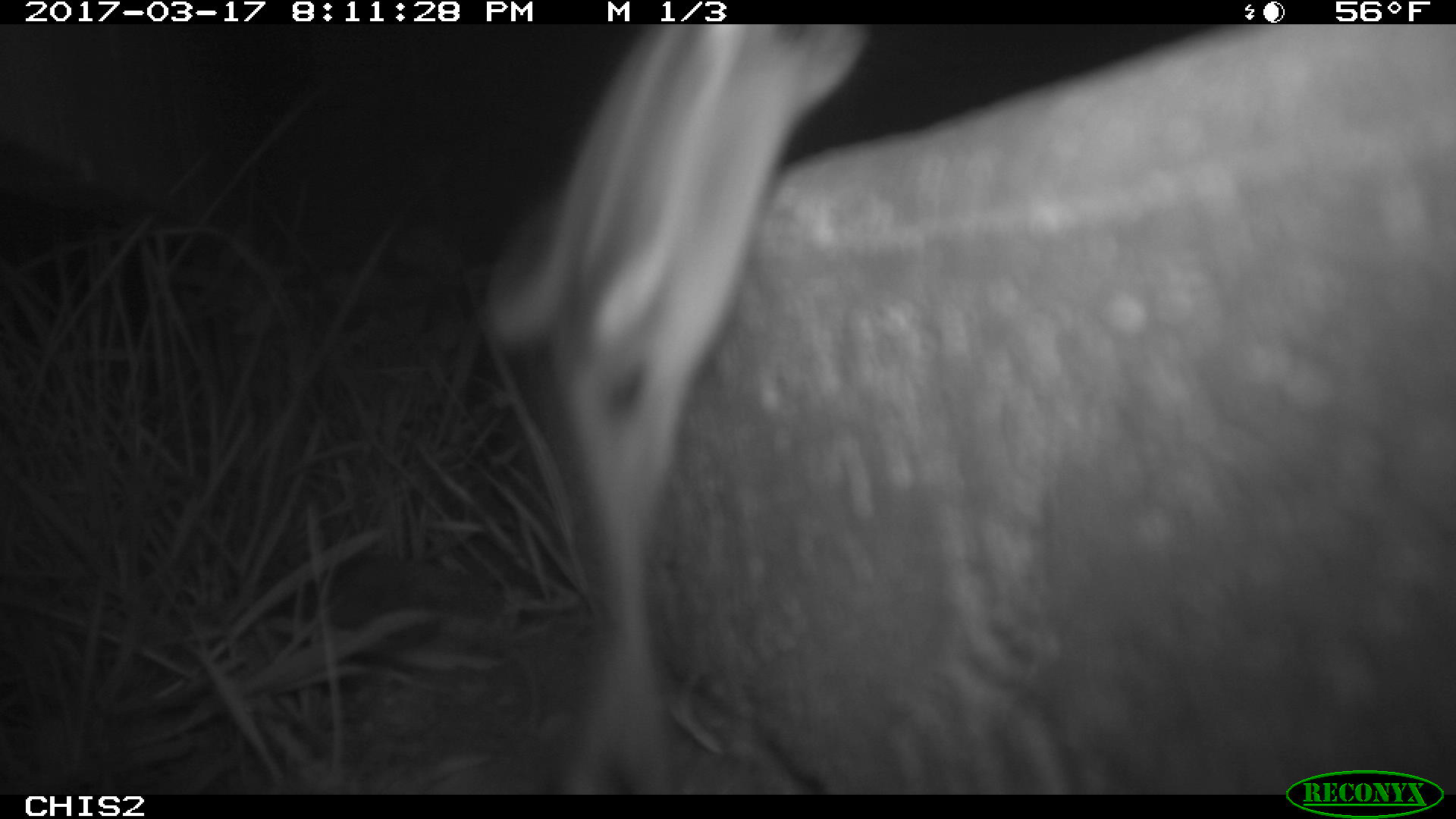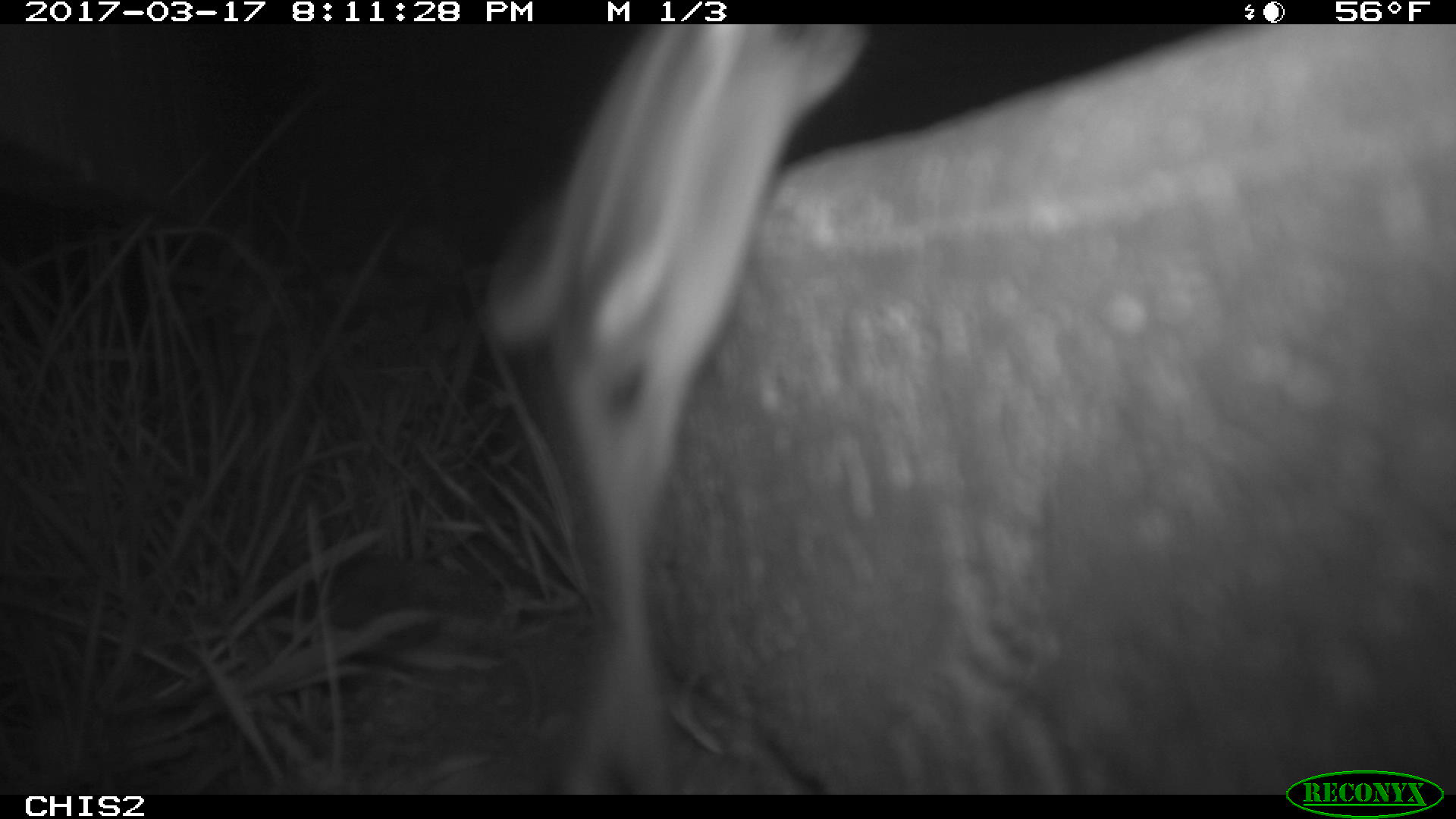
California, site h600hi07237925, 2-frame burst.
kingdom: Animalia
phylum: Chordata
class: Mammalia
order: Rodentia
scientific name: Rodentia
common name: rodent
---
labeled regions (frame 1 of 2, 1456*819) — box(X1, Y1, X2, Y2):
rodent: box(482, 23, 873, 792)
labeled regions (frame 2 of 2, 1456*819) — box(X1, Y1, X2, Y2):
rodent: box(483, 22, 871, 793)